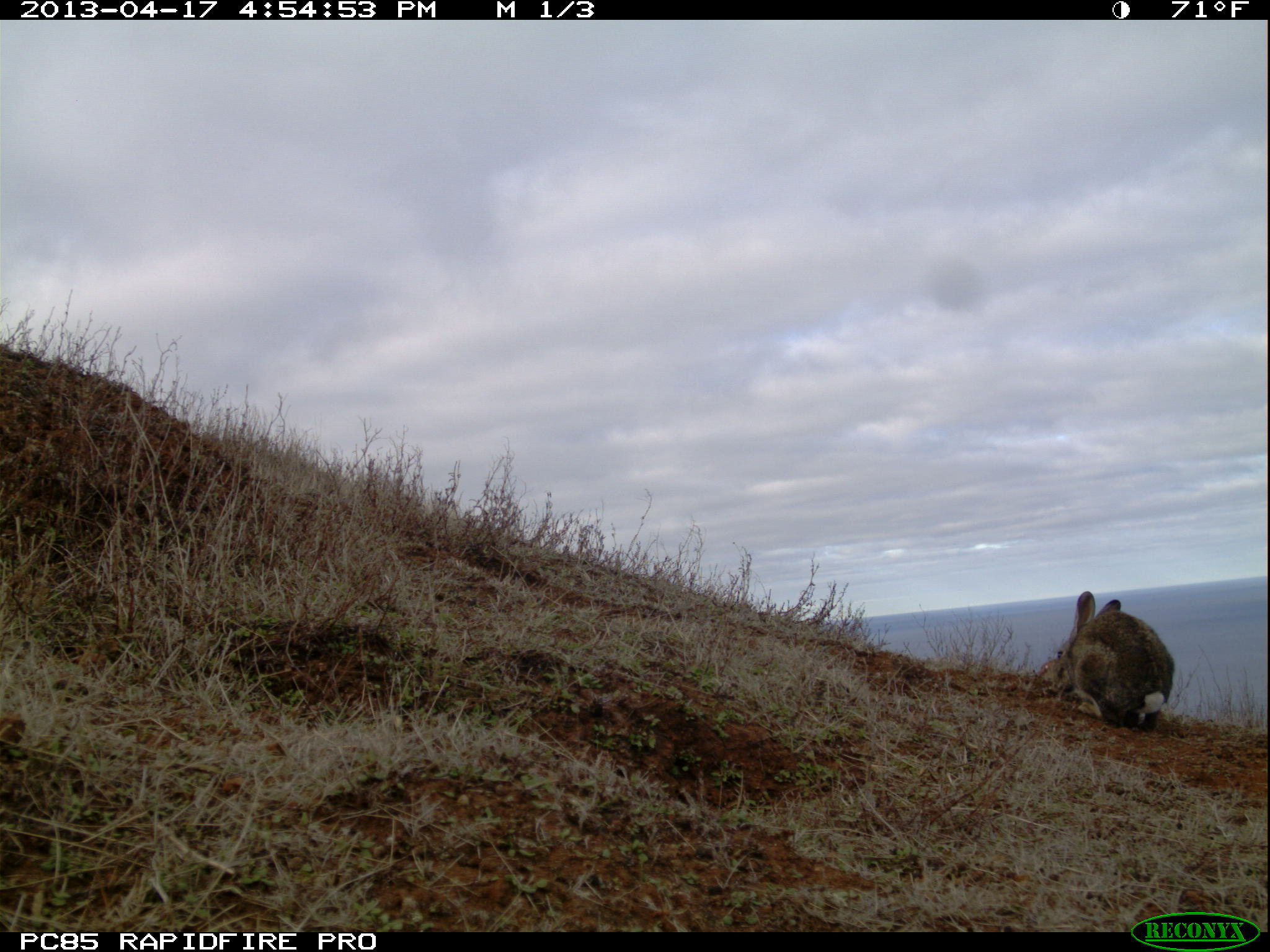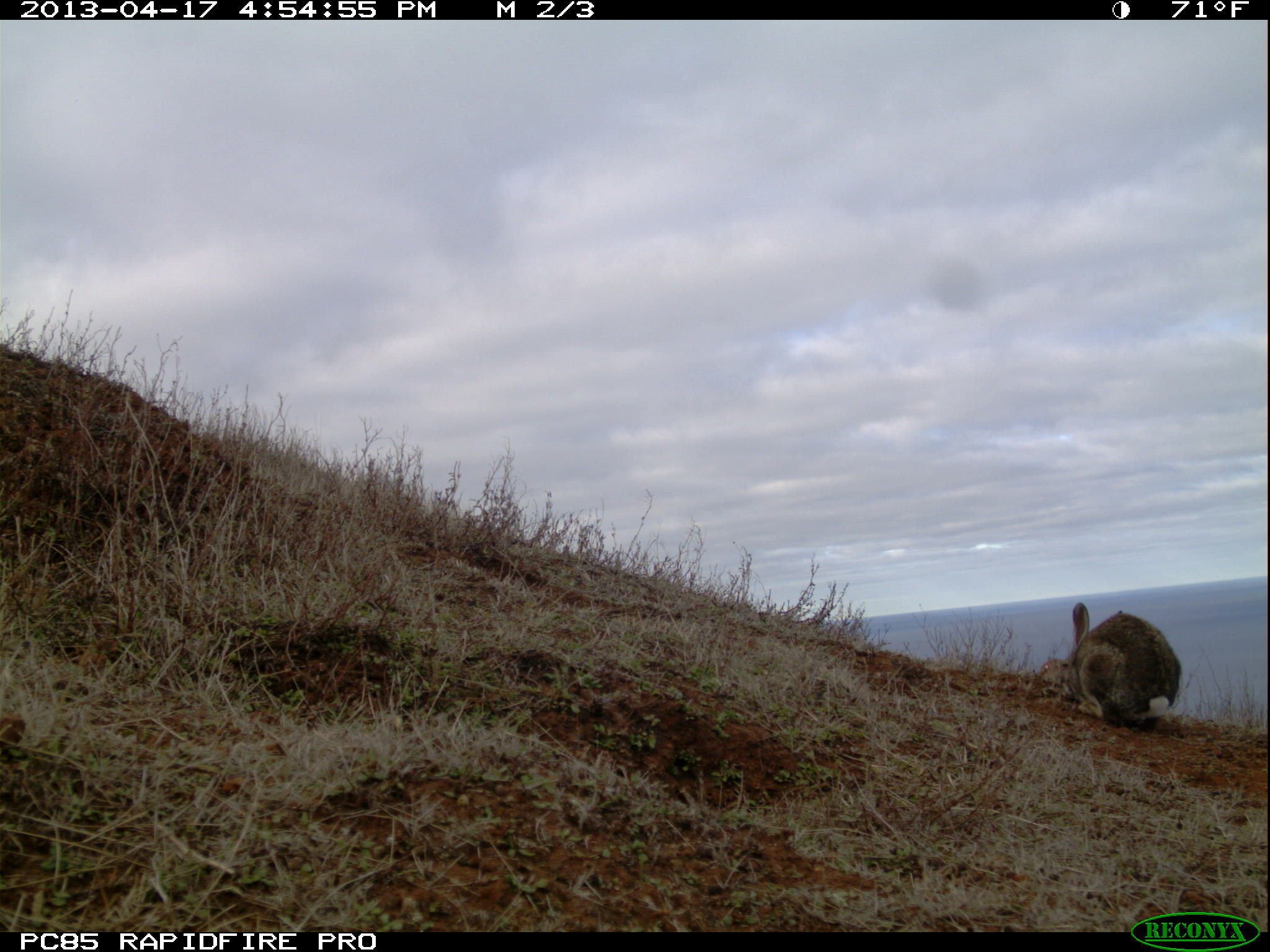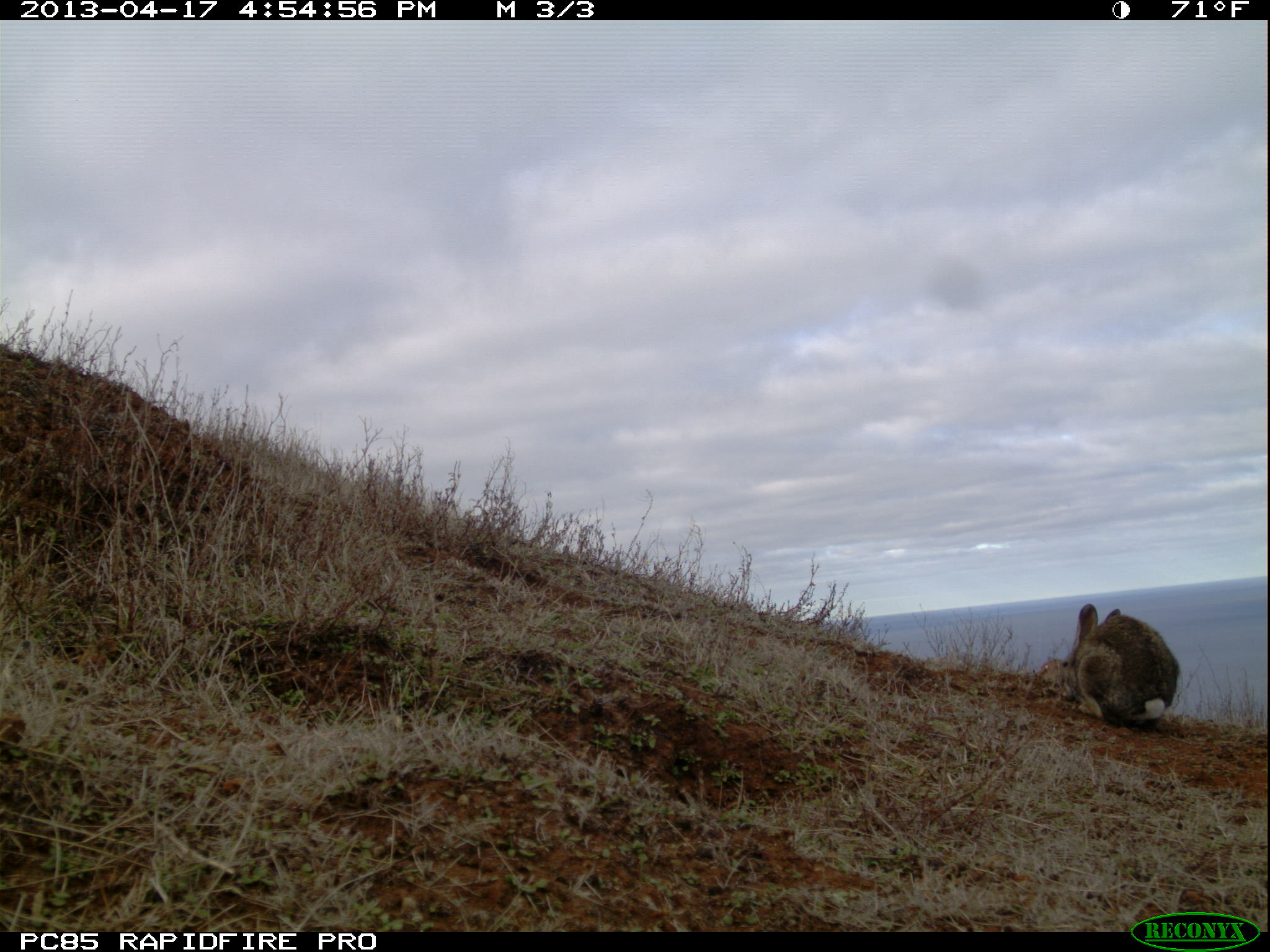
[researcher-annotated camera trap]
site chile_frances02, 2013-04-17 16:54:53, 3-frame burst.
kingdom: Animalia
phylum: Chordata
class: Mammalia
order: Lagomorpha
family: Leporidae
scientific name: Leporidae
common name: rabbits and hares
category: rabbit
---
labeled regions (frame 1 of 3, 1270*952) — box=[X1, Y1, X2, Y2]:
rabbit: box=[1052, 593, 1174, 733]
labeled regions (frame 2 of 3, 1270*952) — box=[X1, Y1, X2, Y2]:
rabbit: box=[1064, 601, 1183, 731]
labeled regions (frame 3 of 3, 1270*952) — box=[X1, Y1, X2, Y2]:
rabbit: box=[1062, 602, 1180, 728]